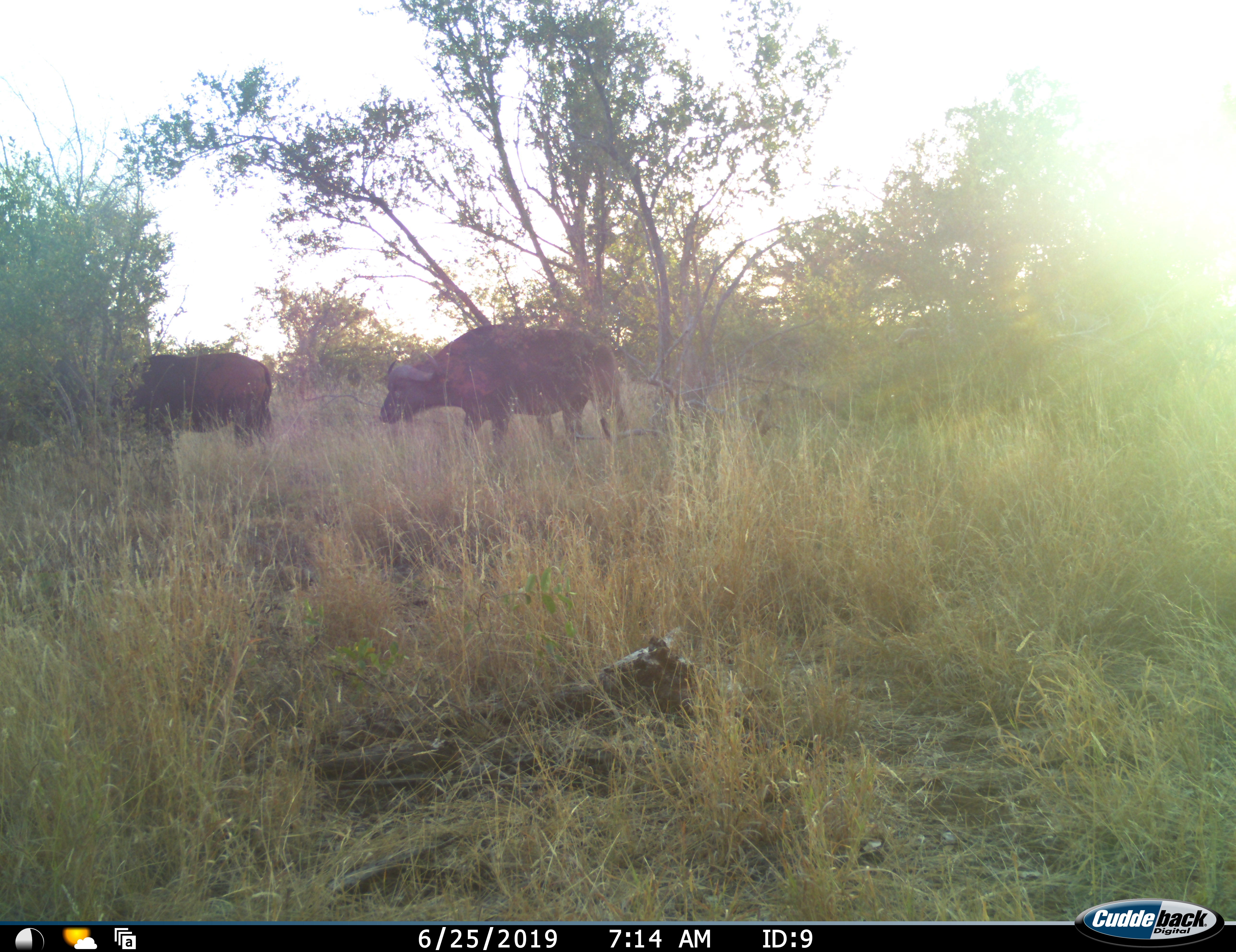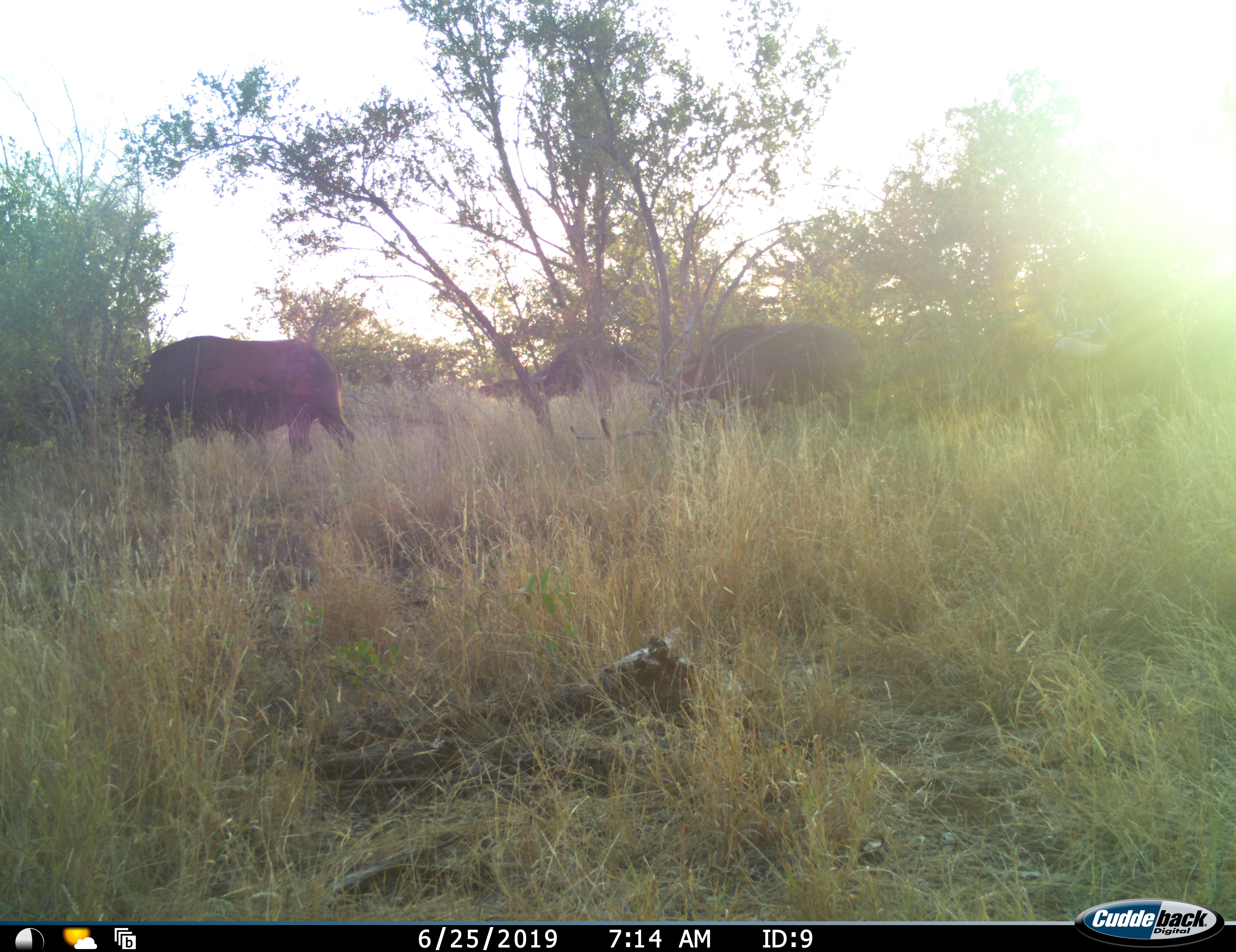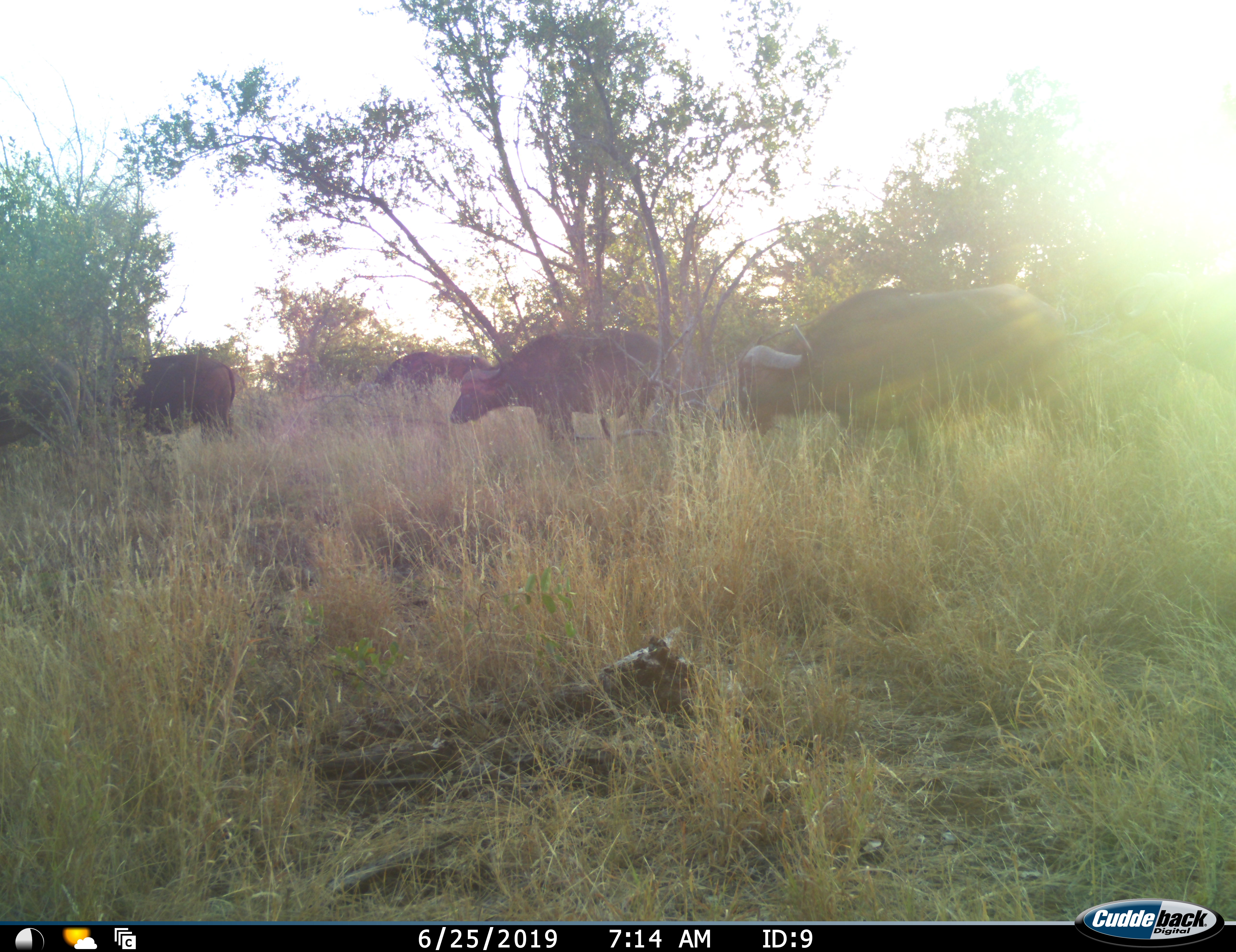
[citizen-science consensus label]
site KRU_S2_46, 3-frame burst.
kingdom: Animalia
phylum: Chordata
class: Mammalia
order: Artiodactyla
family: Bovidae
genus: Syncerus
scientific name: Syncerus caffer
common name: african buffalo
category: buffalo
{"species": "buffalo (african buffalo) (Syncerus caffer)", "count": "4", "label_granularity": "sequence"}